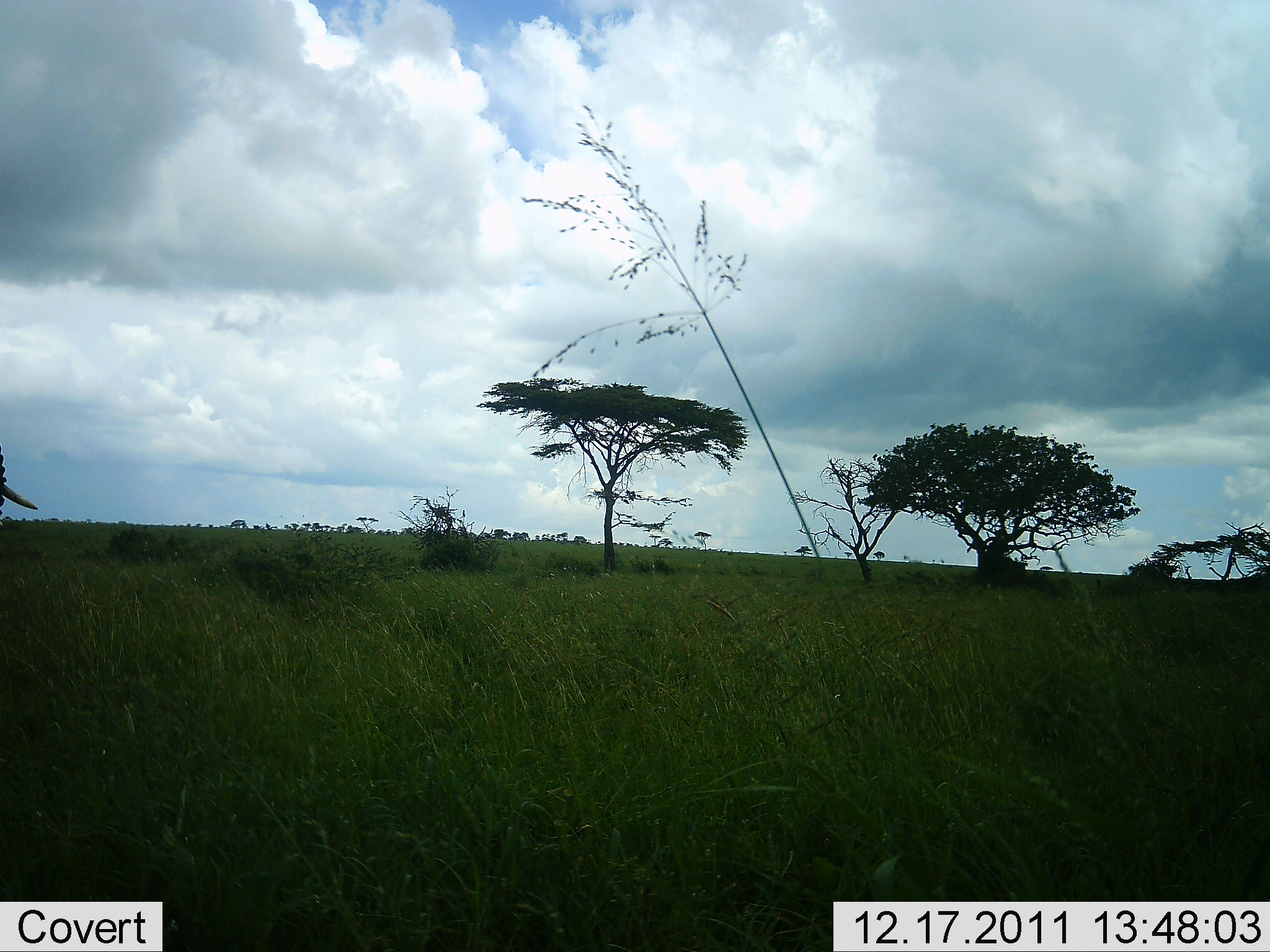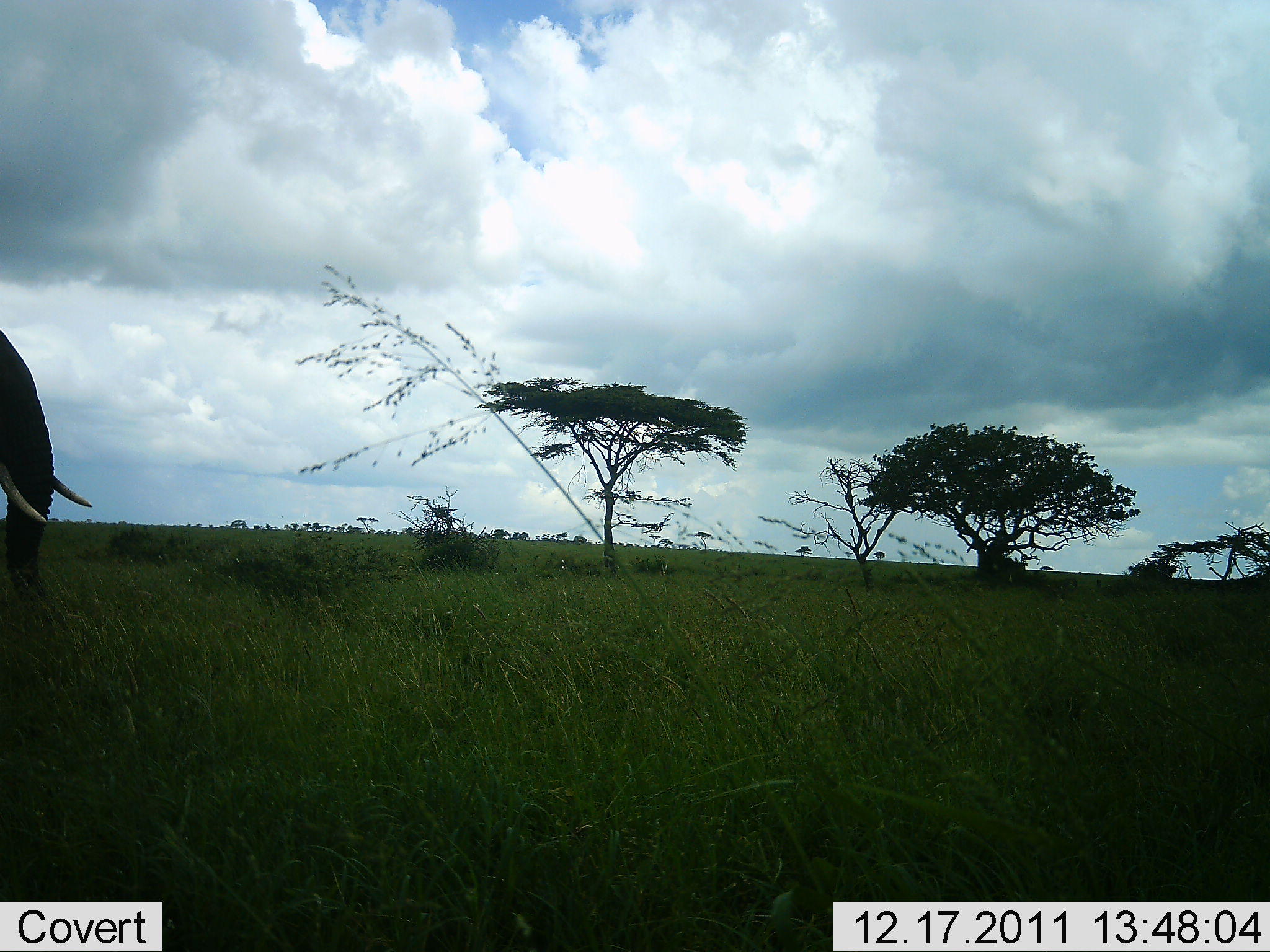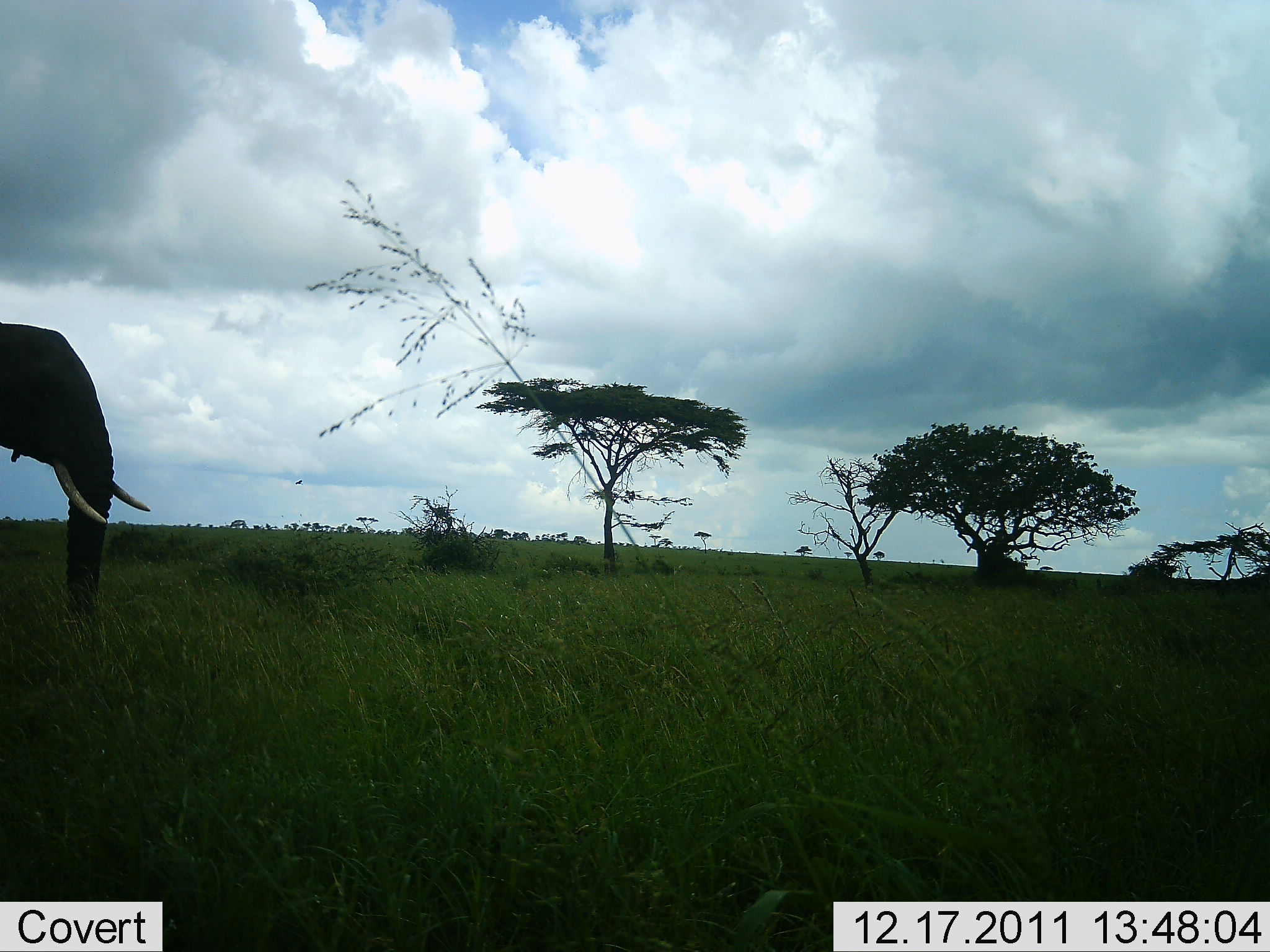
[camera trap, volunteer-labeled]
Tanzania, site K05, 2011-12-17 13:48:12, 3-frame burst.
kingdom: Animalia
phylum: Chordata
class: Mammalia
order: Proboscidea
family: Elephantidae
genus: Loxodonta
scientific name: Loxodonta africana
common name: african bush elephant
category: elephant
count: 1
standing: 25%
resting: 0%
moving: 75%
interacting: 0%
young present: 0%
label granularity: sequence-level